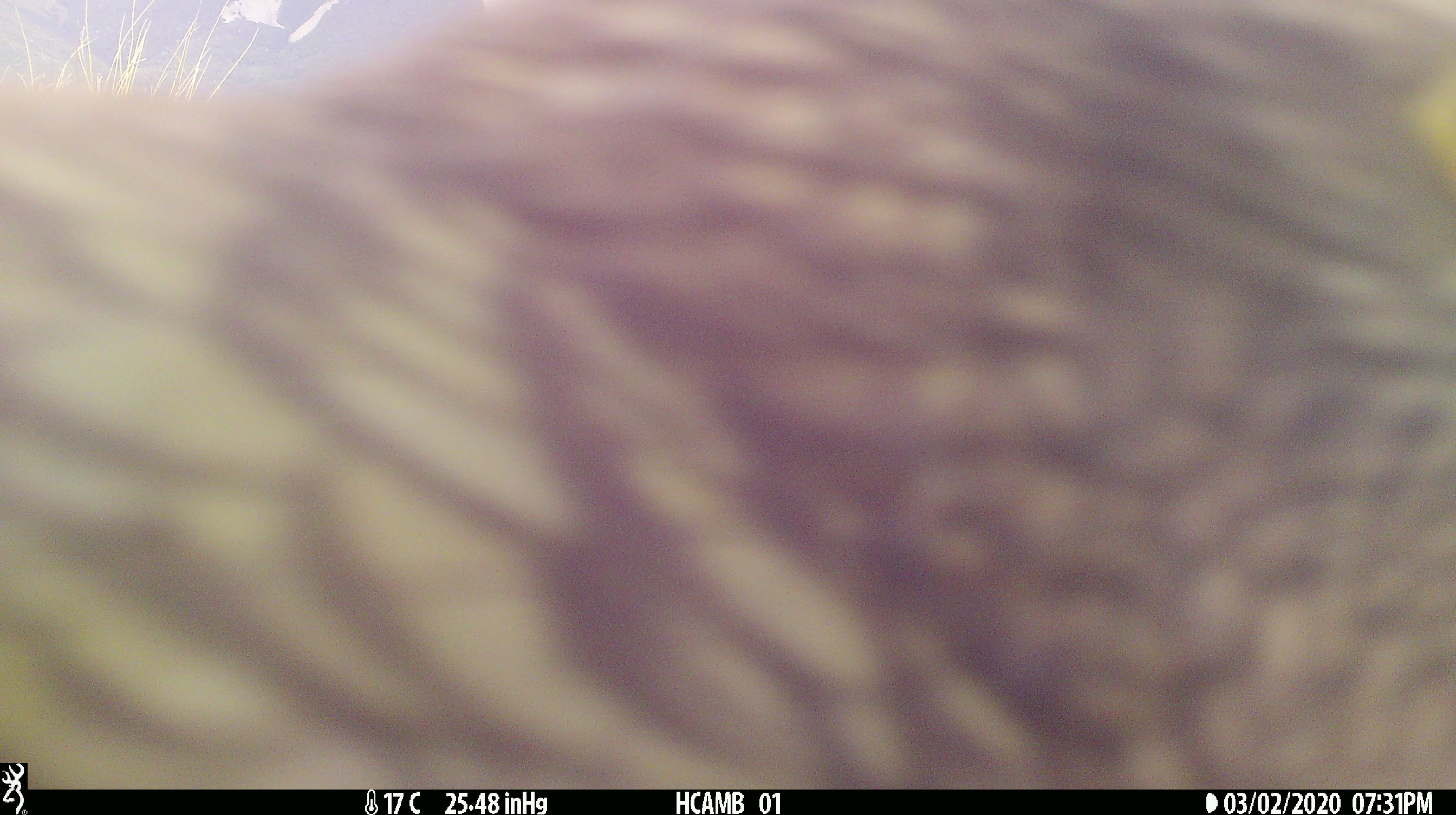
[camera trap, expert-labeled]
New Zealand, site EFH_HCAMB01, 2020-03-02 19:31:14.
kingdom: Animalia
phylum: Chordata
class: Aves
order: Psittaciformes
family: Strigopidae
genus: Nestor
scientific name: Nestor notabilis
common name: kea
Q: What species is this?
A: Kea (Nestor notabilis).